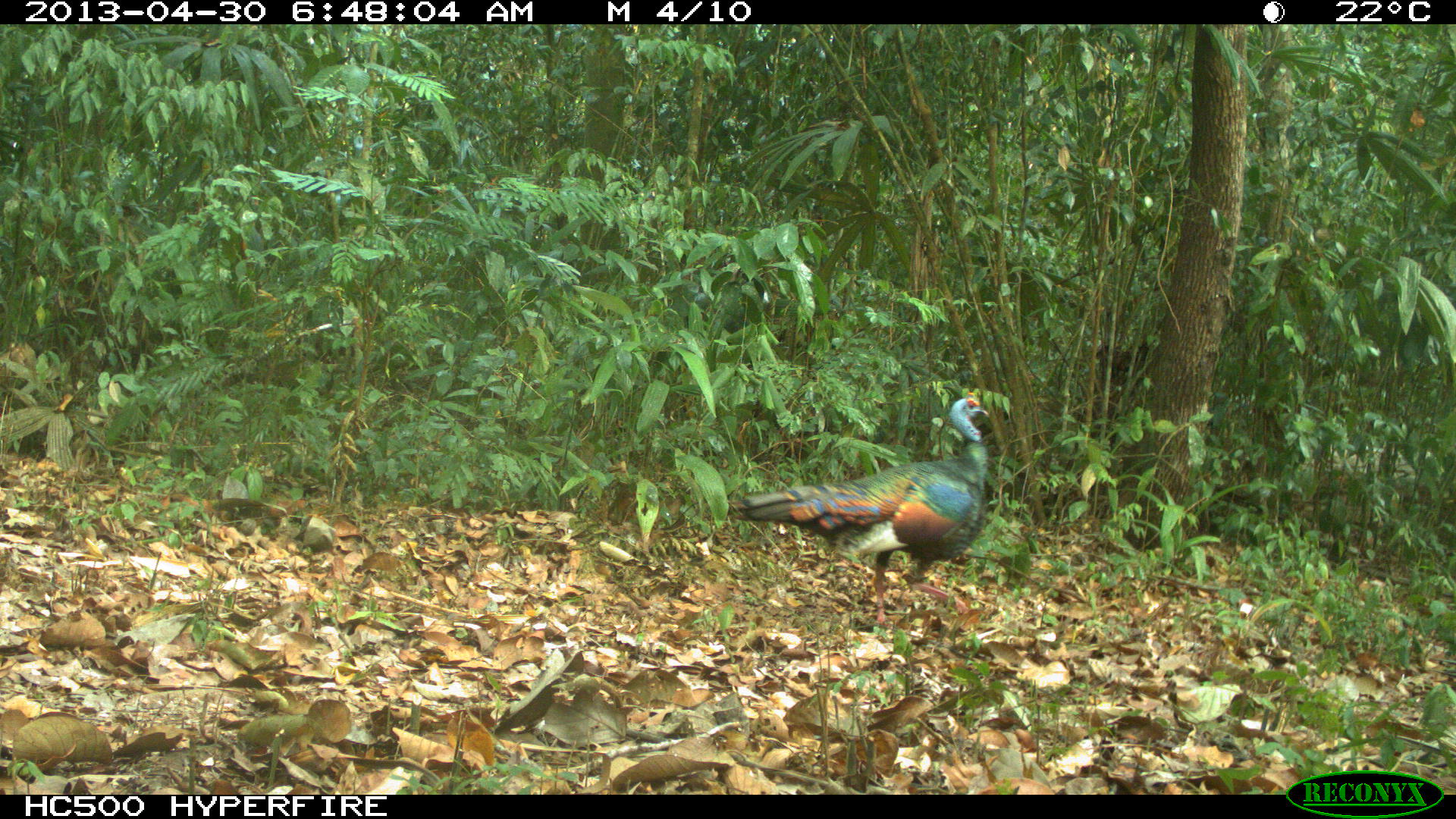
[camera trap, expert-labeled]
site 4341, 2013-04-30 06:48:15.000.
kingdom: Animalia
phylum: Chordata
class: Aves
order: Galliformes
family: Phasianidae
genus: Meleagris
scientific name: Meleagris ocellata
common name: ocellated turkey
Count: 1.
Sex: male.